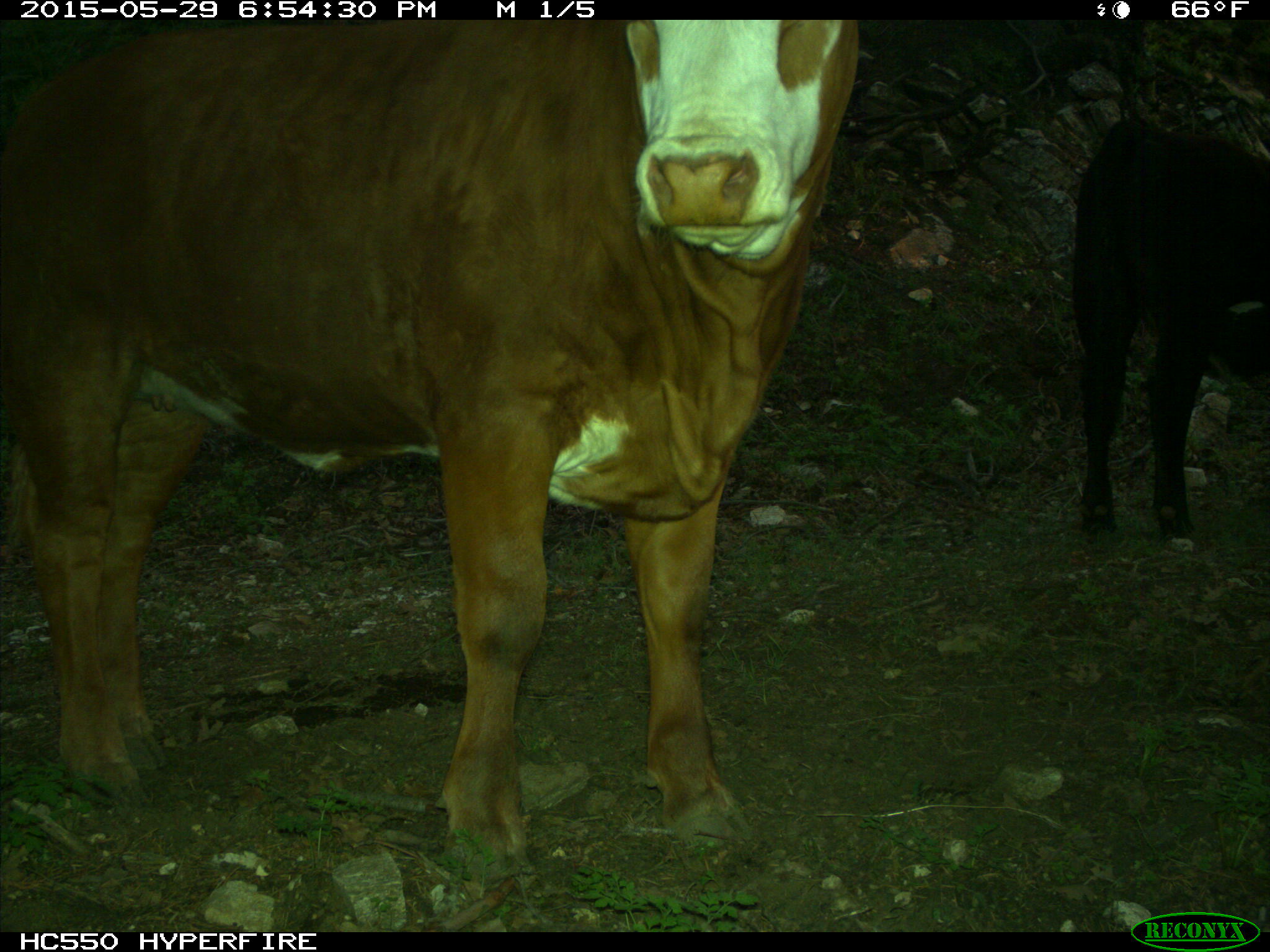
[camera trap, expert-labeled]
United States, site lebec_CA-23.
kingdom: Animalia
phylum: Chordata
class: Mammalia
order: Artiodactyla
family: Bovidae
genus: Bos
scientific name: Bos taurus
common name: domestic cow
Bos taurus (domestic cow).